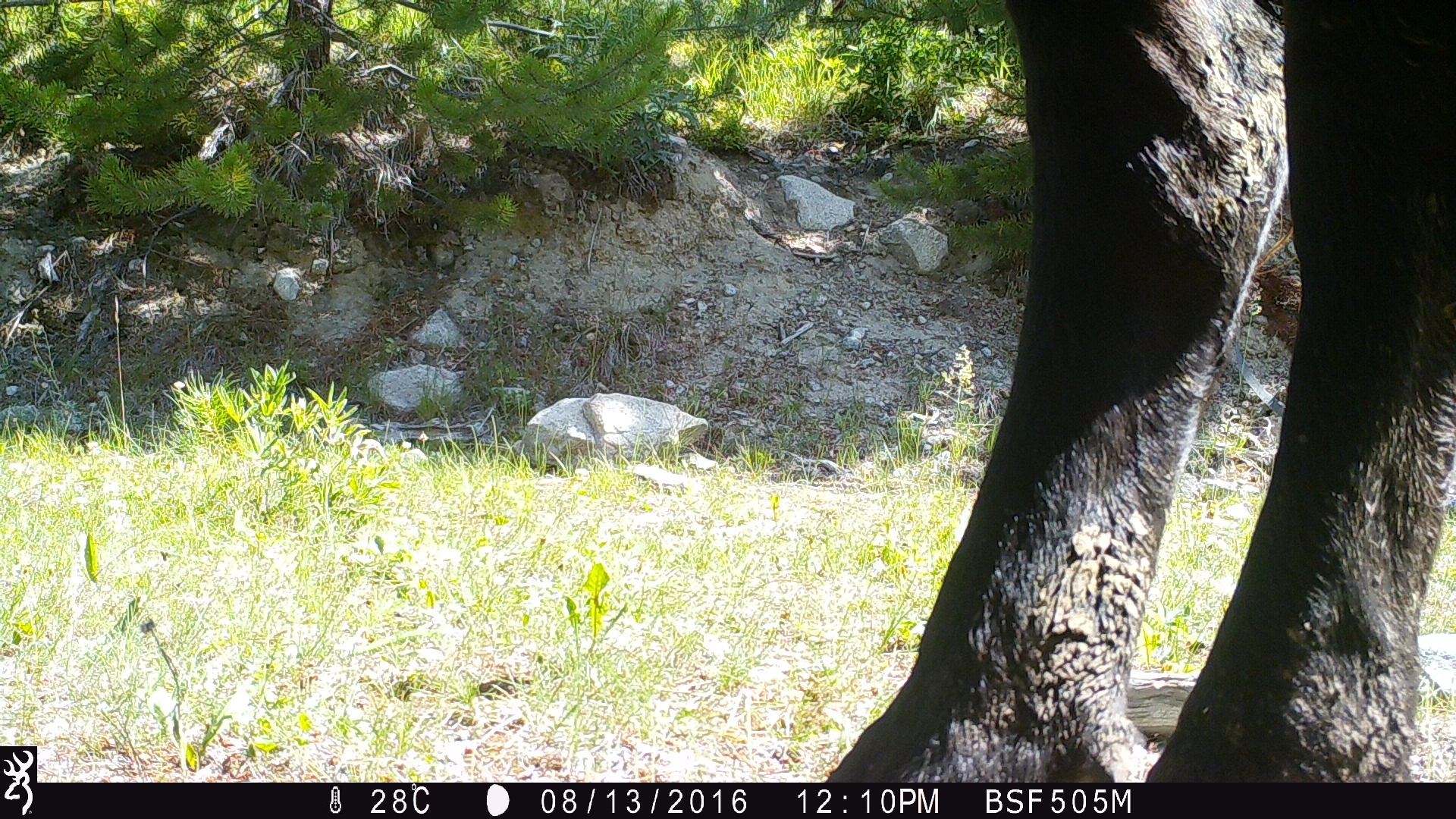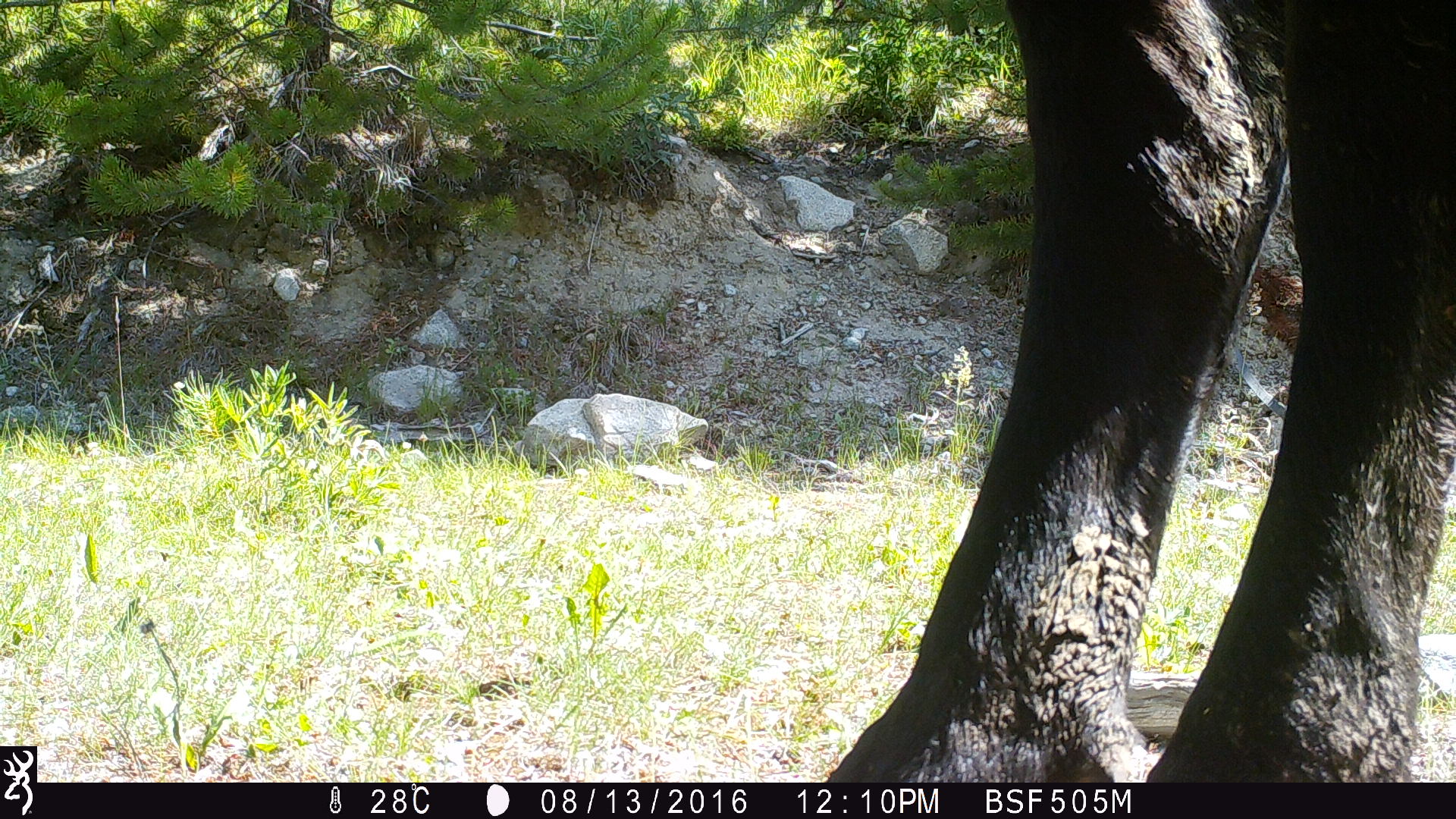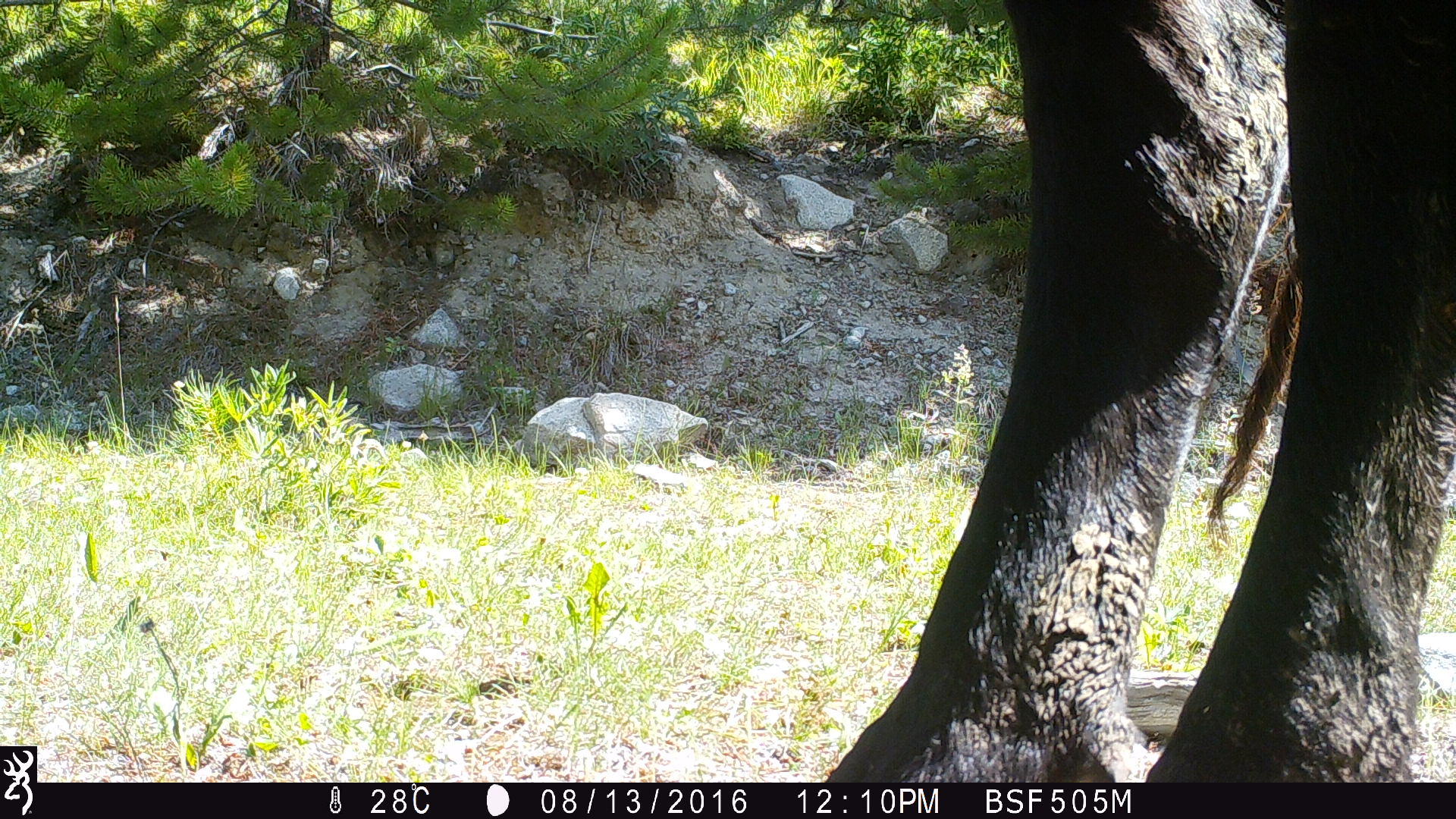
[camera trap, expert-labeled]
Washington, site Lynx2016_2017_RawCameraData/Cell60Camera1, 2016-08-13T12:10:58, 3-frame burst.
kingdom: Animalia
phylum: Chordata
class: Mammalia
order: Artiodactyla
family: Bovidae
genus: Bos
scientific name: Bos taurus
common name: domestic cattle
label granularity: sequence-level